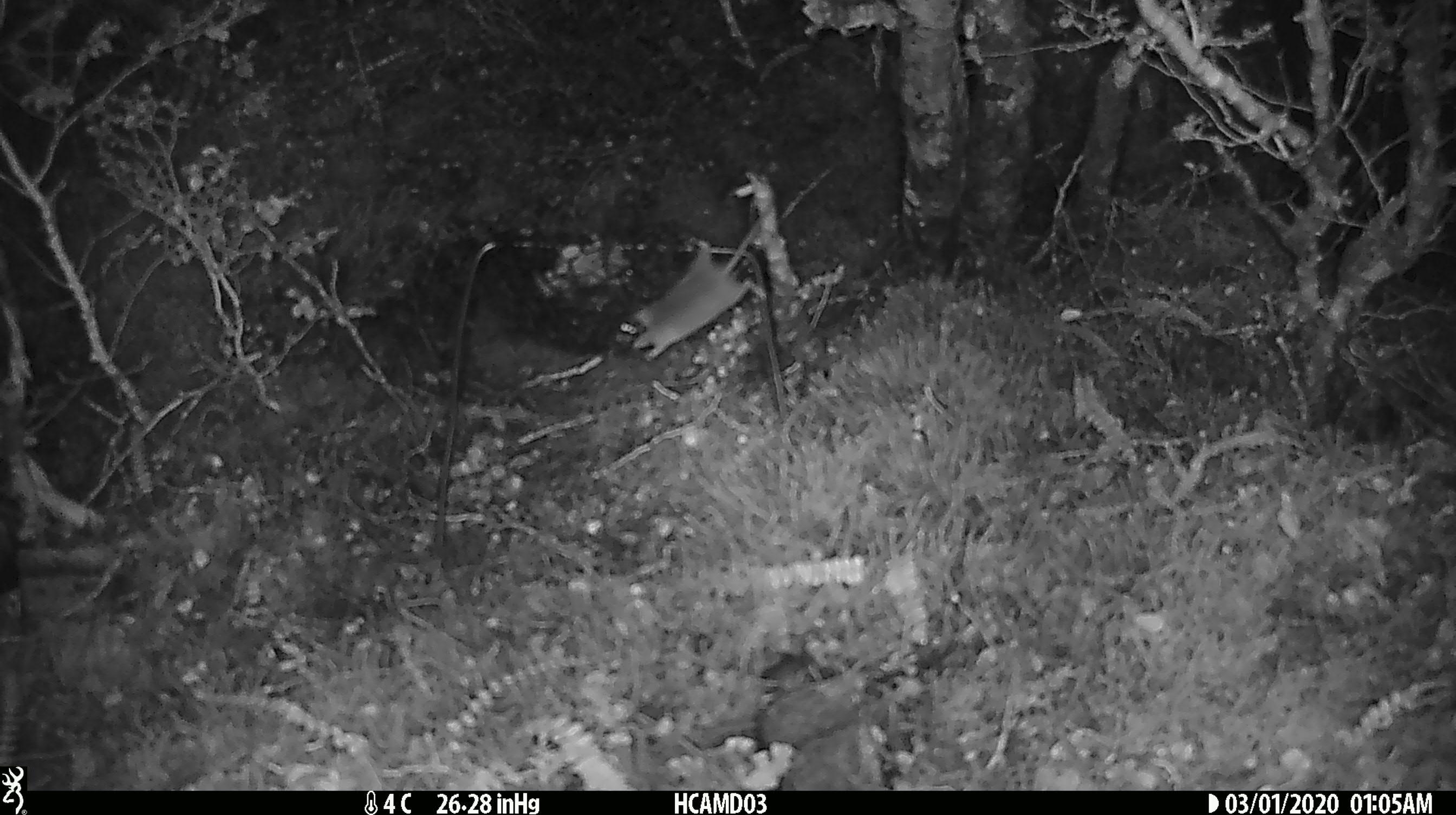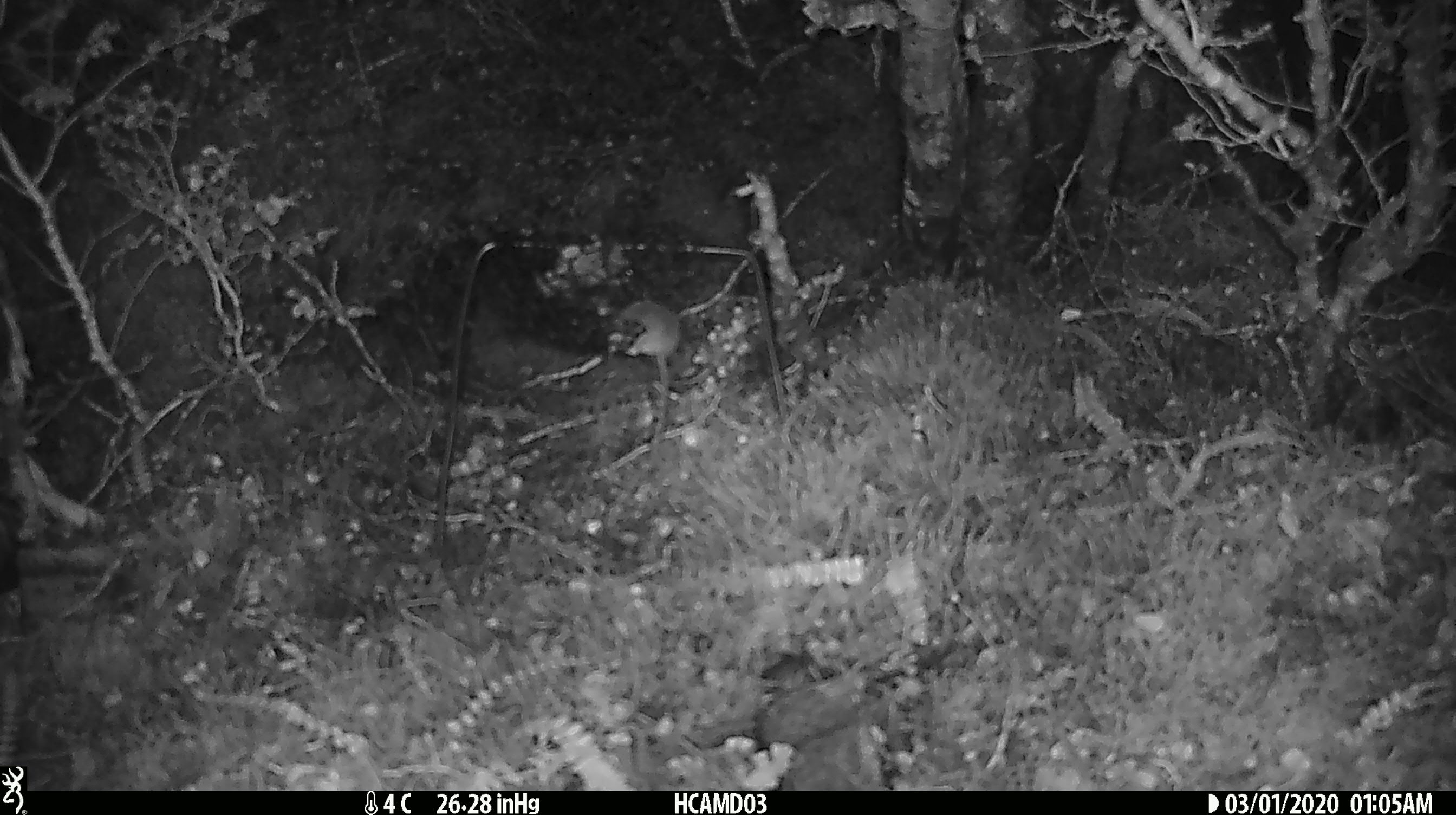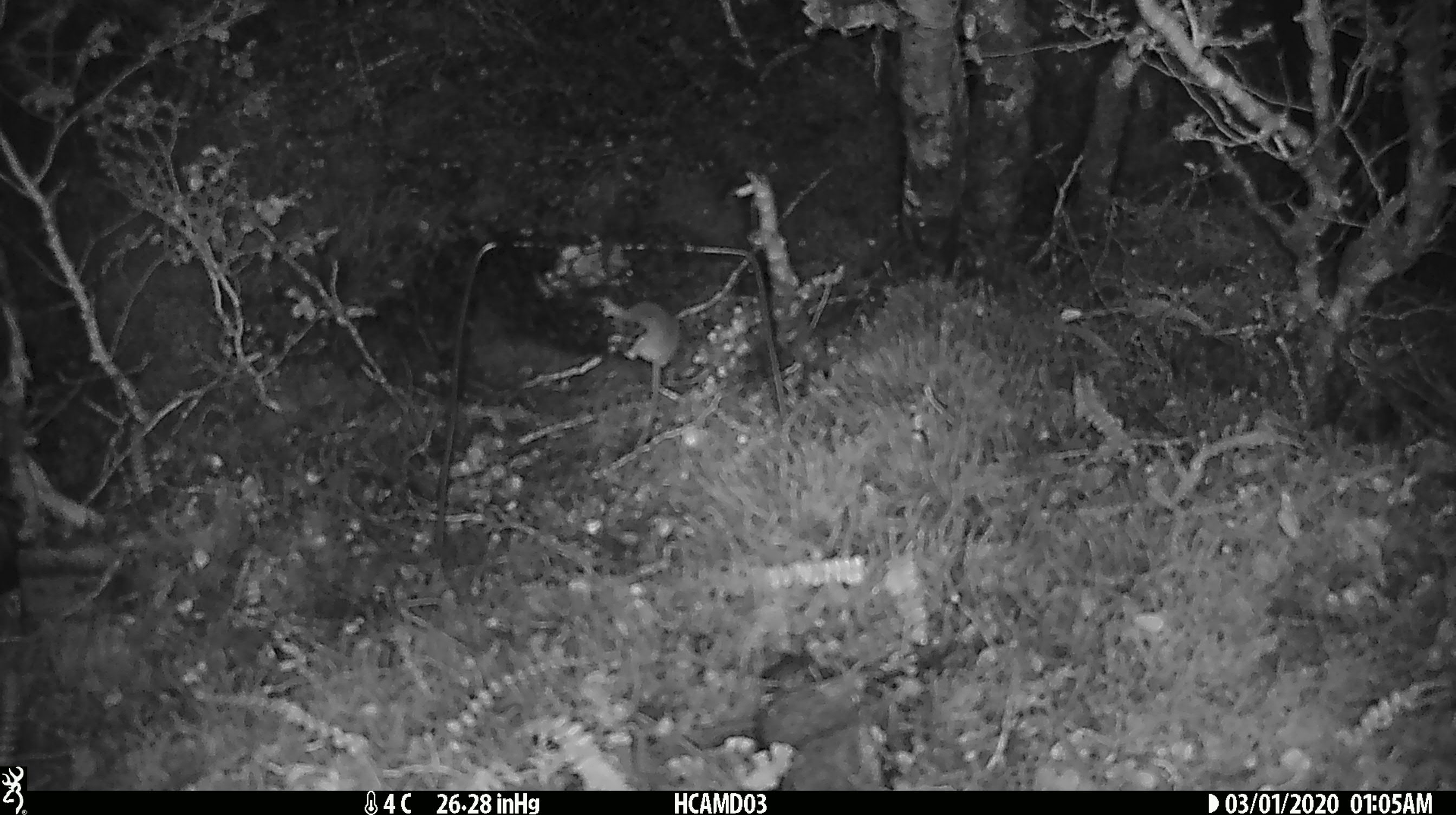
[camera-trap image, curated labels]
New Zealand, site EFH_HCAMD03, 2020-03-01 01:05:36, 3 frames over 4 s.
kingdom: Animalia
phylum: Chordata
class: Mammalia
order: Rodentia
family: Muridae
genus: Mus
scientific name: Mus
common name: mouse